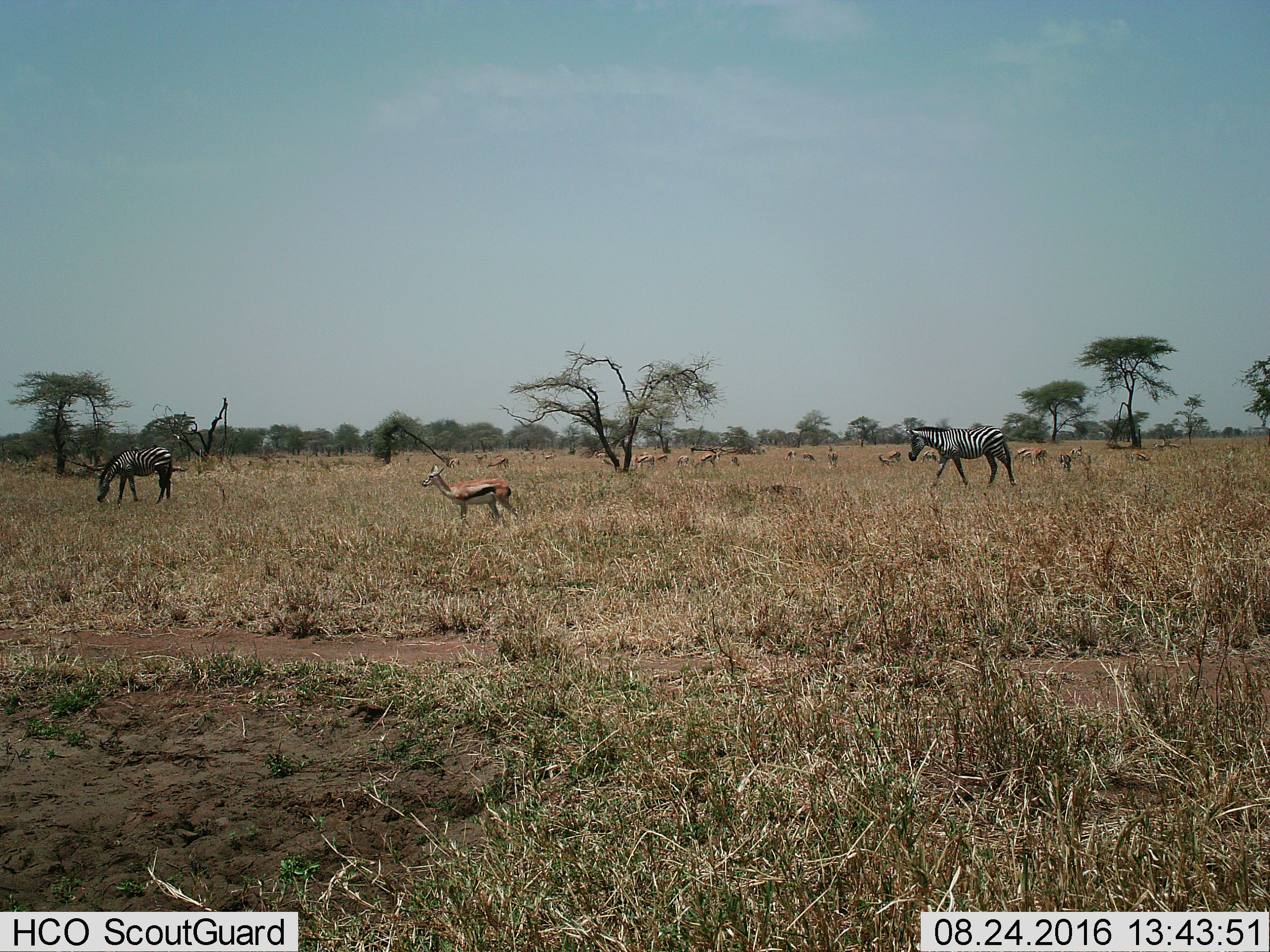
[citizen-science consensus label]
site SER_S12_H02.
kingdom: Animalia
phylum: Chordata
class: Mammalia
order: Artiodactyla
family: Bovidae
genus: Eudorcas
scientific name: Eudorcas thomsonii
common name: thomson's gazelle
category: gazellethomsons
Gazellethomsons (thomson's gazelle) (Eudorcas thomsonii), count 11-50. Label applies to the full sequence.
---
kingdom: Animalia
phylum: Chordata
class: Mammalia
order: Perissodactyla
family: Equidae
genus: Equus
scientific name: Equus quagga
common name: plains zebra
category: zebraplains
Zebraplains (plains zebra) (Equus quagga), count 2. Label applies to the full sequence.